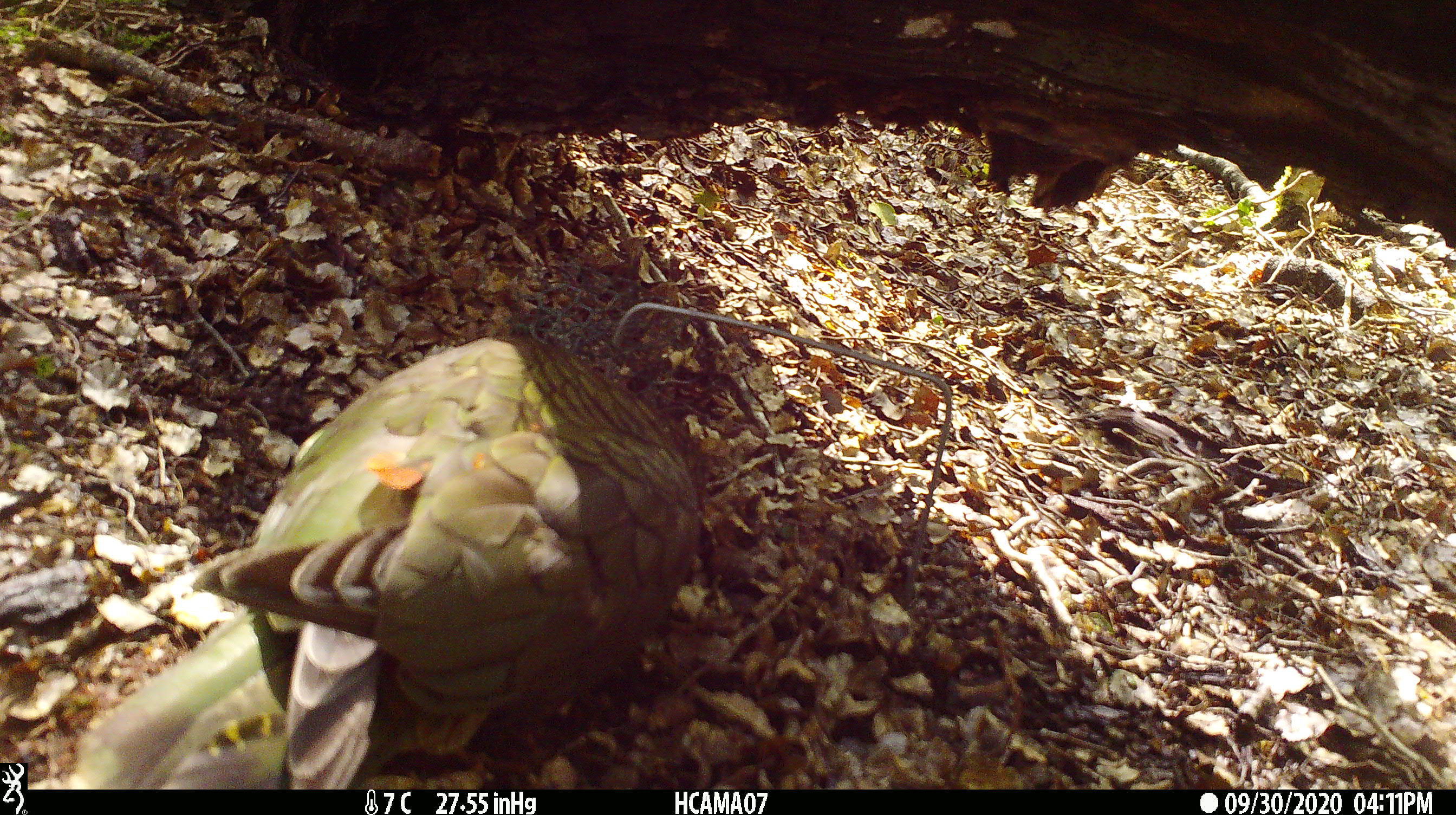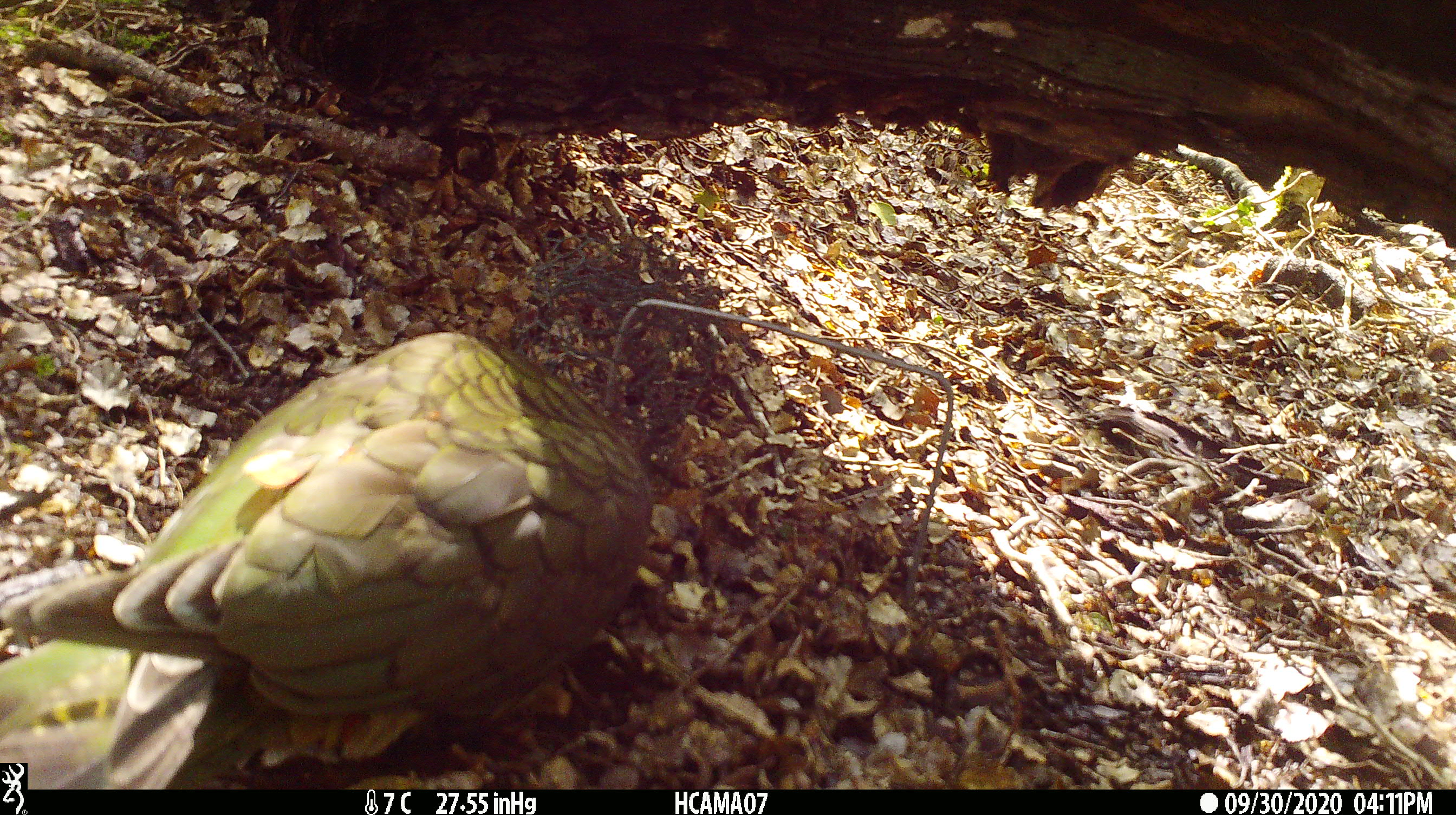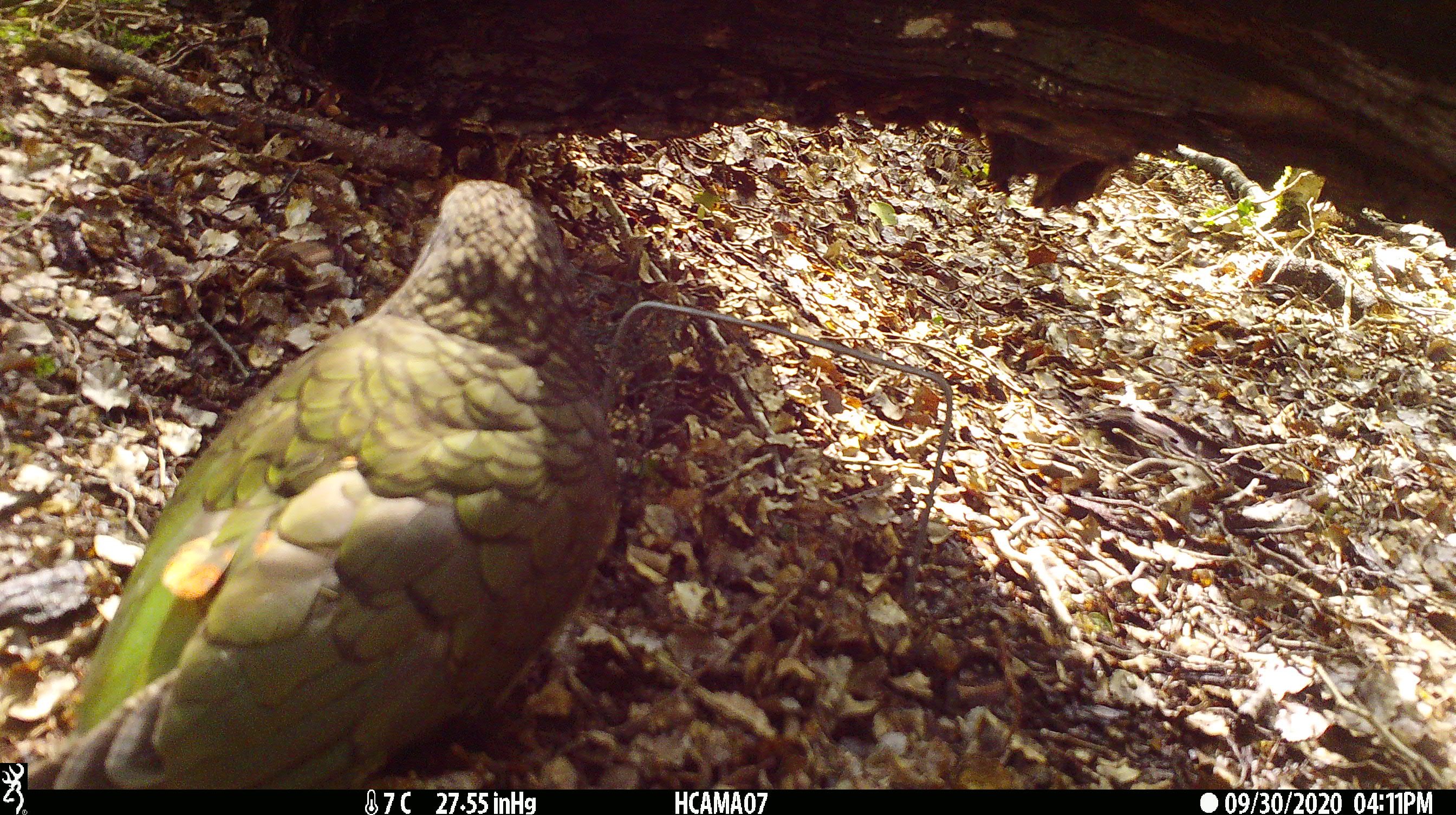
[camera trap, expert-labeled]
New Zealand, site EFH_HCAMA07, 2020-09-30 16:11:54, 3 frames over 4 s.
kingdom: Animalia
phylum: Chordata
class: Aves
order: Psittaciformes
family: Strigopidae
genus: Nestor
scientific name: Nestor notabilis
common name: kea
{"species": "kea (Nestor notabilis)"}